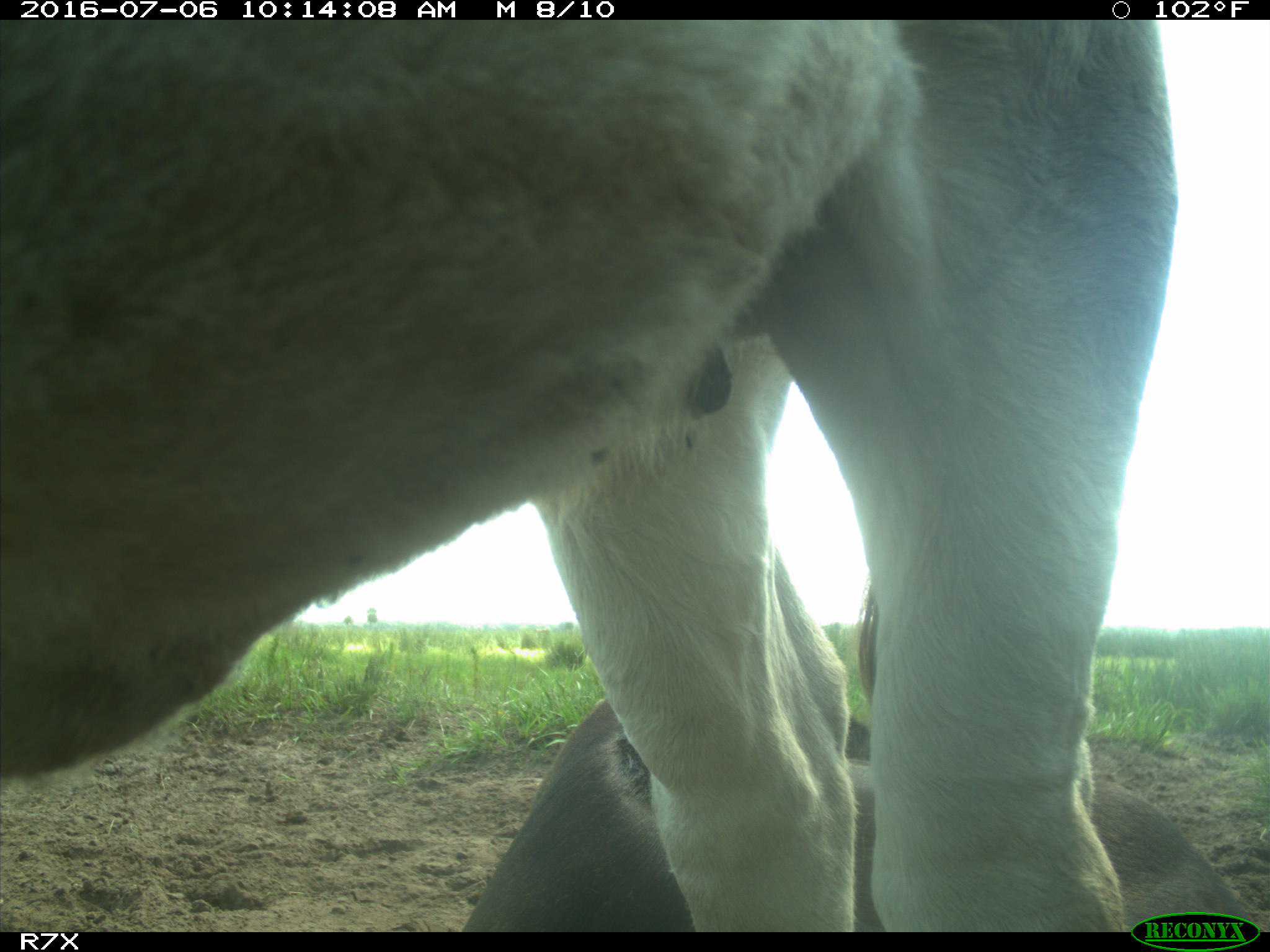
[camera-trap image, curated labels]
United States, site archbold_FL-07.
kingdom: Animalia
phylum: Chordata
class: Mammalia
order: Artiodactyla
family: Bovidae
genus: Bos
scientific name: Bos taurus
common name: domestic cow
Bos taurus (domestic cow).